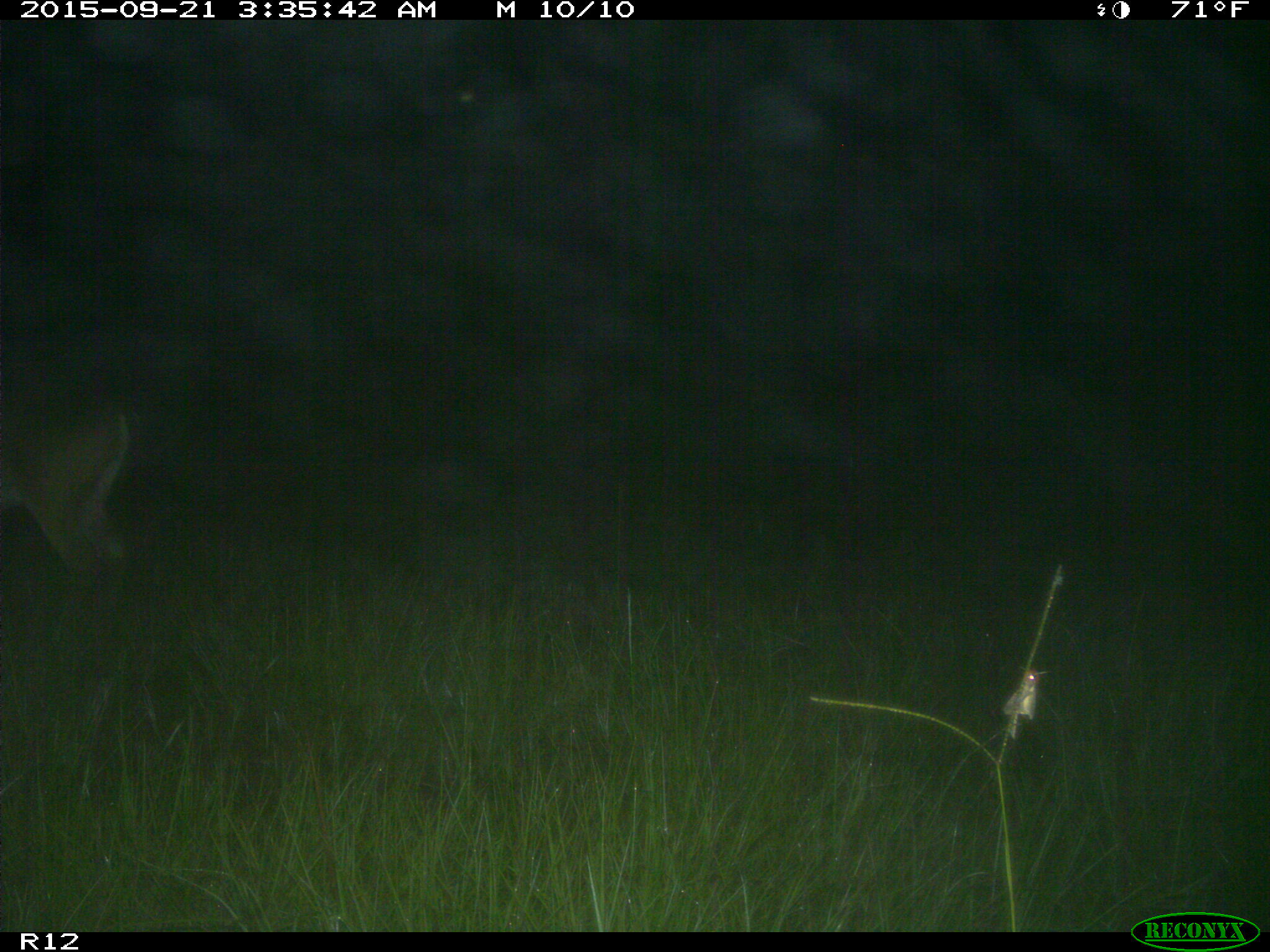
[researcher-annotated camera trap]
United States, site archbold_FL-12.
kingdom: Animalia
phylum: Chordata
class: Mammalia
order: Artiodactyla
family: Cervidae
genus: Odocoileus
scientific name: Odocoileus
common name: deer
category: unidentified deer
Unidentified deer (deer) (Odocoileus).